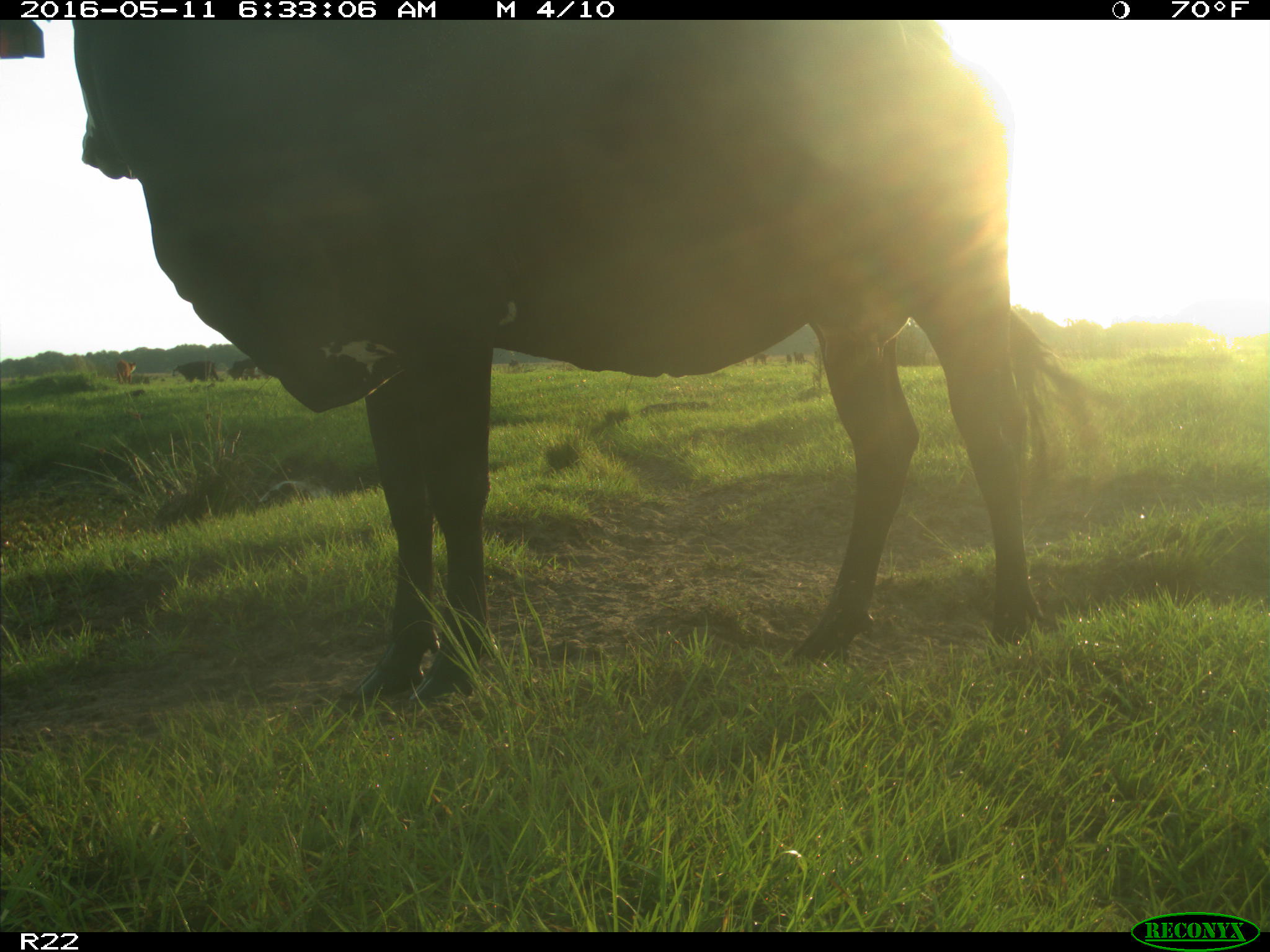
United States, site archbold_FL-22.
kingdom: Animalia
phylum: Chordata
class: Mammalia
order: Artiodactyla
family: Bovidae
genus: Bos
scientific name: Bos taurus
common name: domestic cow